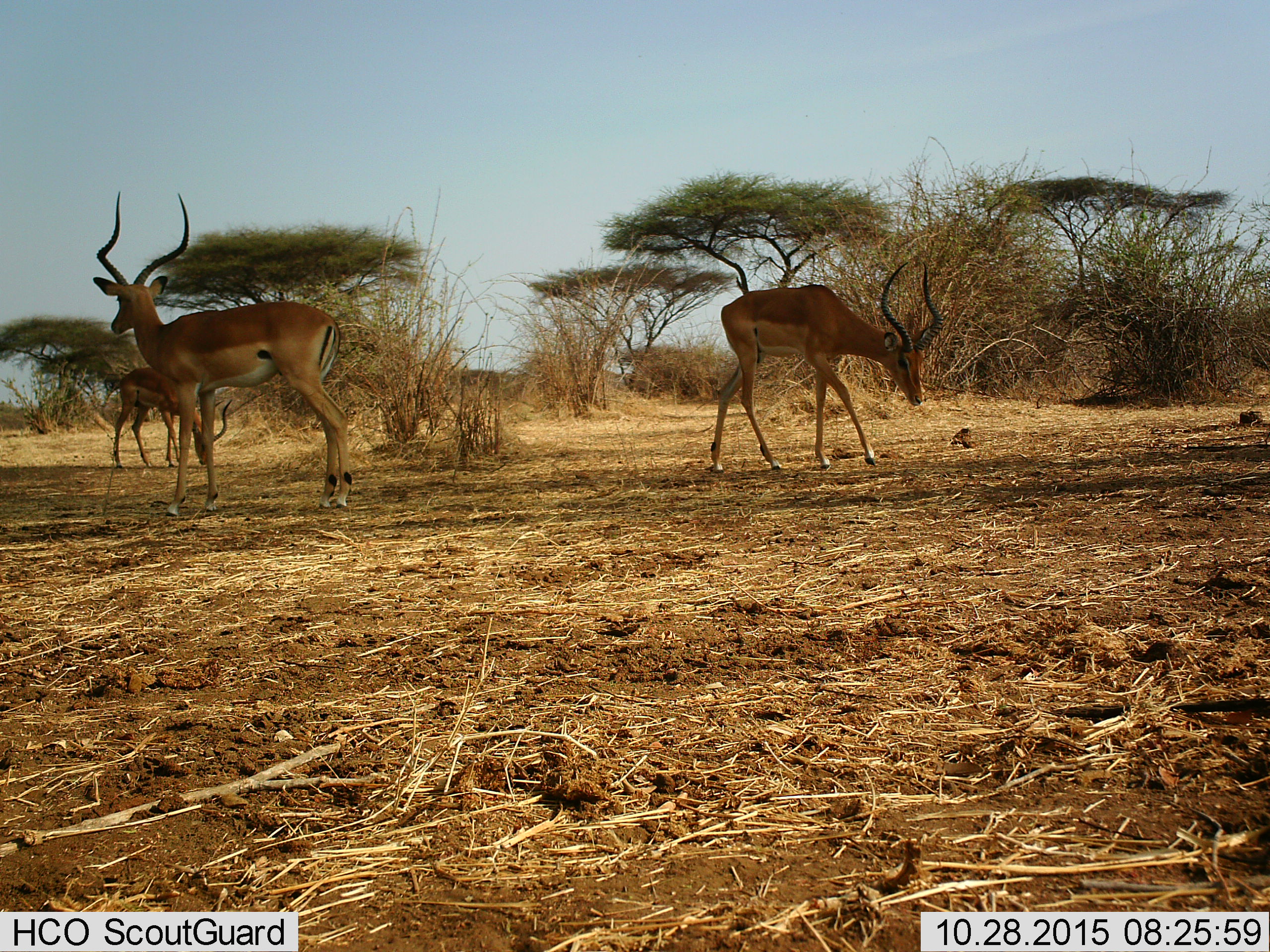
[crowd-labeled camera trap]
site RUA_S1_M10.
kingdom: Animalia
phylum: Chordata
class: Mammalia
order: Artiodactyla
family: Bovidae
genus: Aepyceros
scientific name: Aepyceros melampus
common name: impala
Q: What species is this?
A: Impala (Aepyceros melampus).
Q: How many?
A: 3.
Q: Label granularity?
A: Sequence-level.